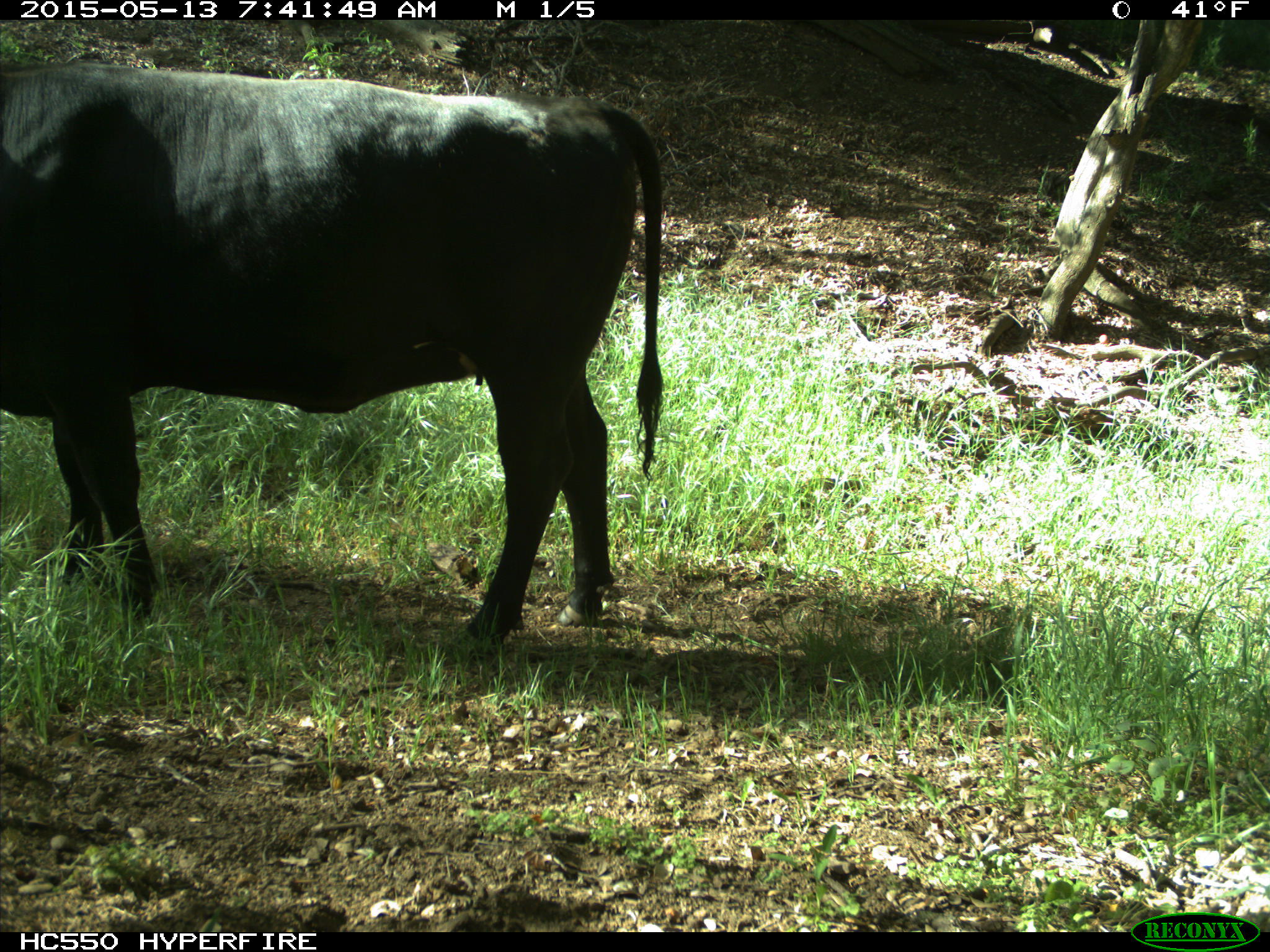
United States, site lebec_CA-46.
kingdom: Animalia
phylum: Chordata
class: Mammalia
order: Artiodactyla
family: Bovidae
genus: Bos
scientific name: Bos taurus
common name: domestic cow